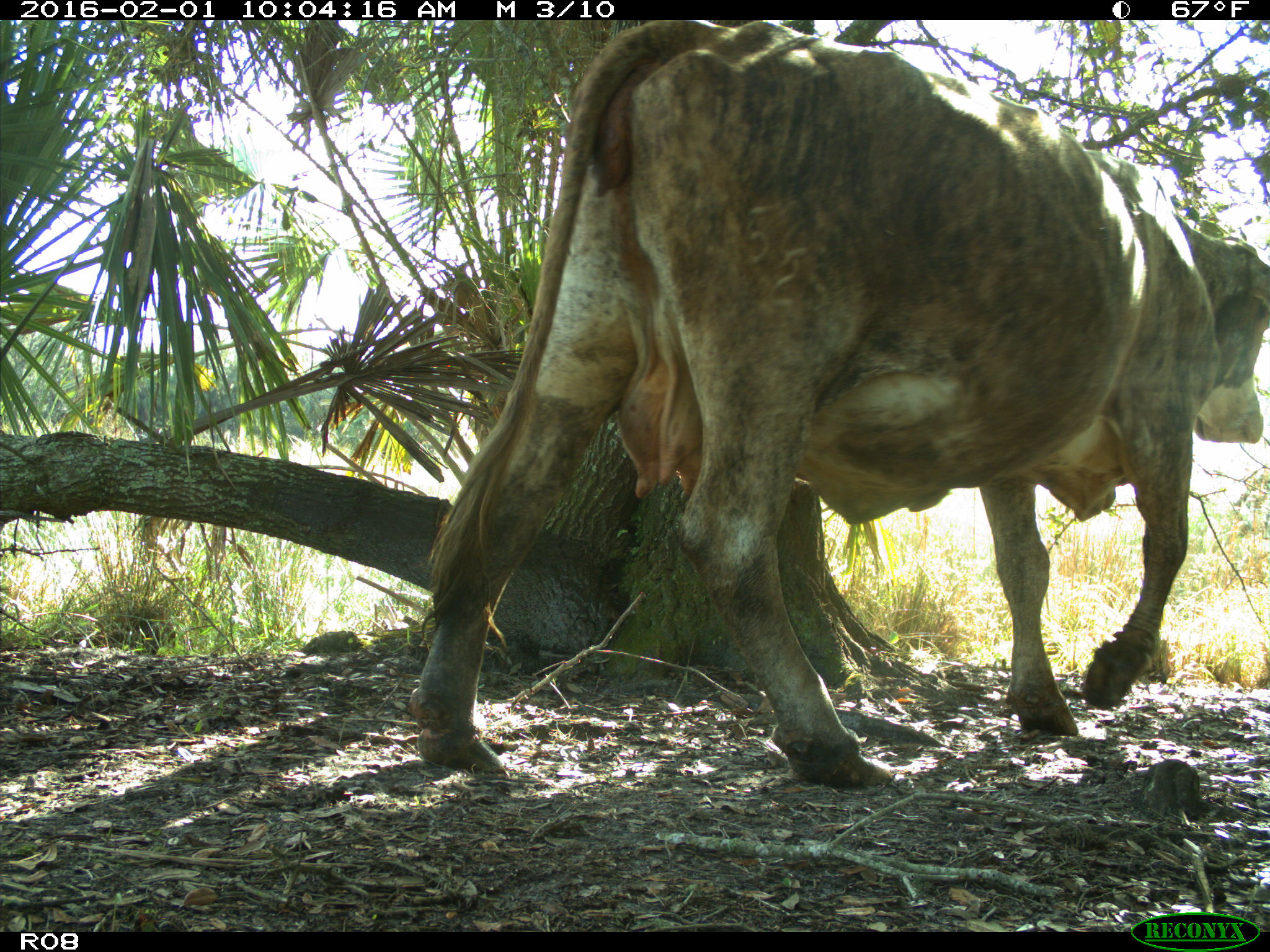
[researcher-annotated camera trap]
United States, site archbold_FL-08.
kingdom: Animalia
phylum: Chordata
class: Mammalia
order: Artiodactyla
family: Bovidae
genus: Bos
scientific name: Bos taurus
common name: domestic cow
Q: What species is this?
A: Bos taurus (domestic cow).